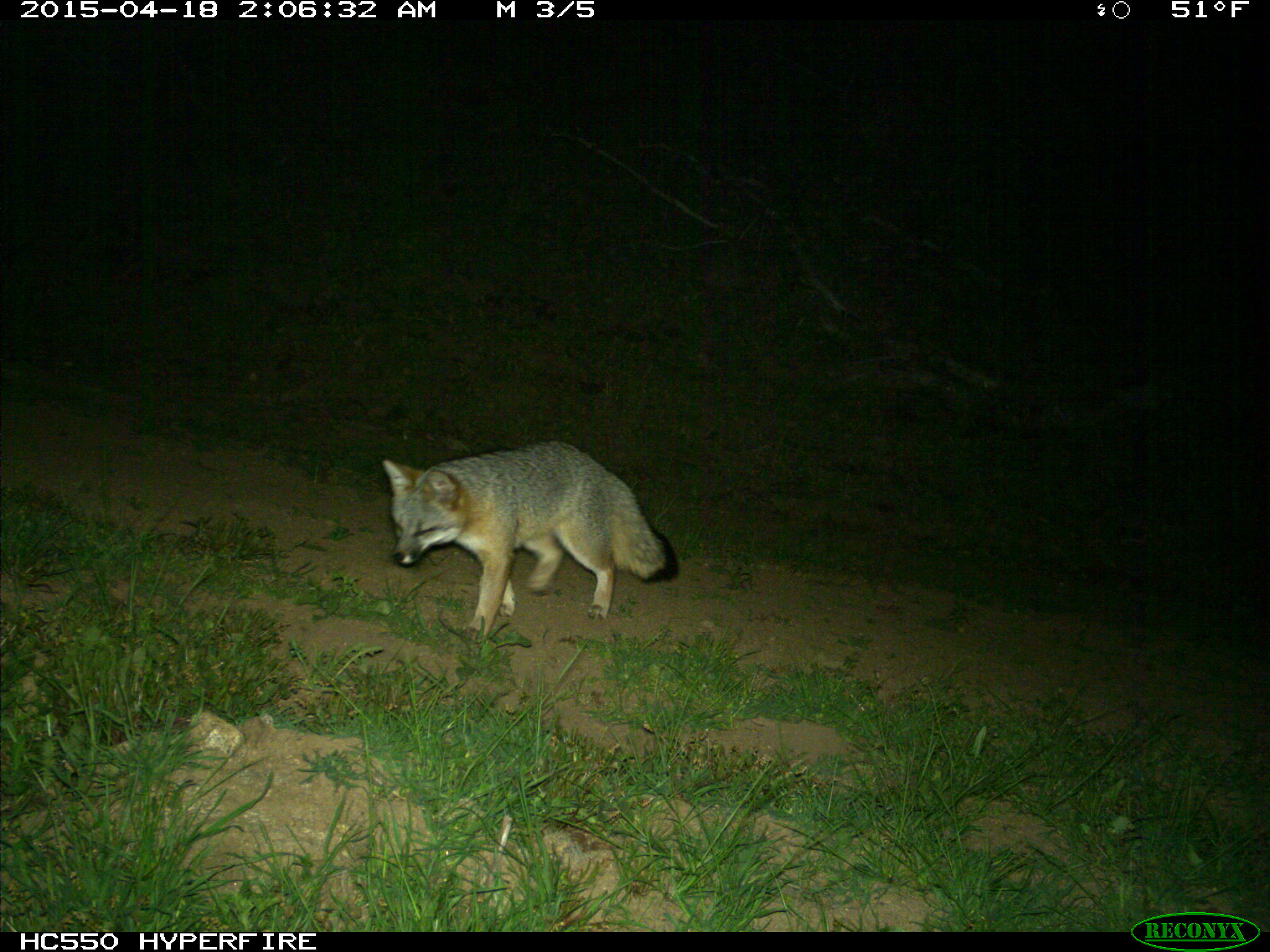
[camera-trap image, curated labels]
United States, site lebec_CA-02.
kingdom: Animalia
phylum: Chordata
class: Mammalia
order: Carnivora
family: Canidae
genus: Urocyon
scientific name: Urocyon cinereoargenteus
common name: gray fox